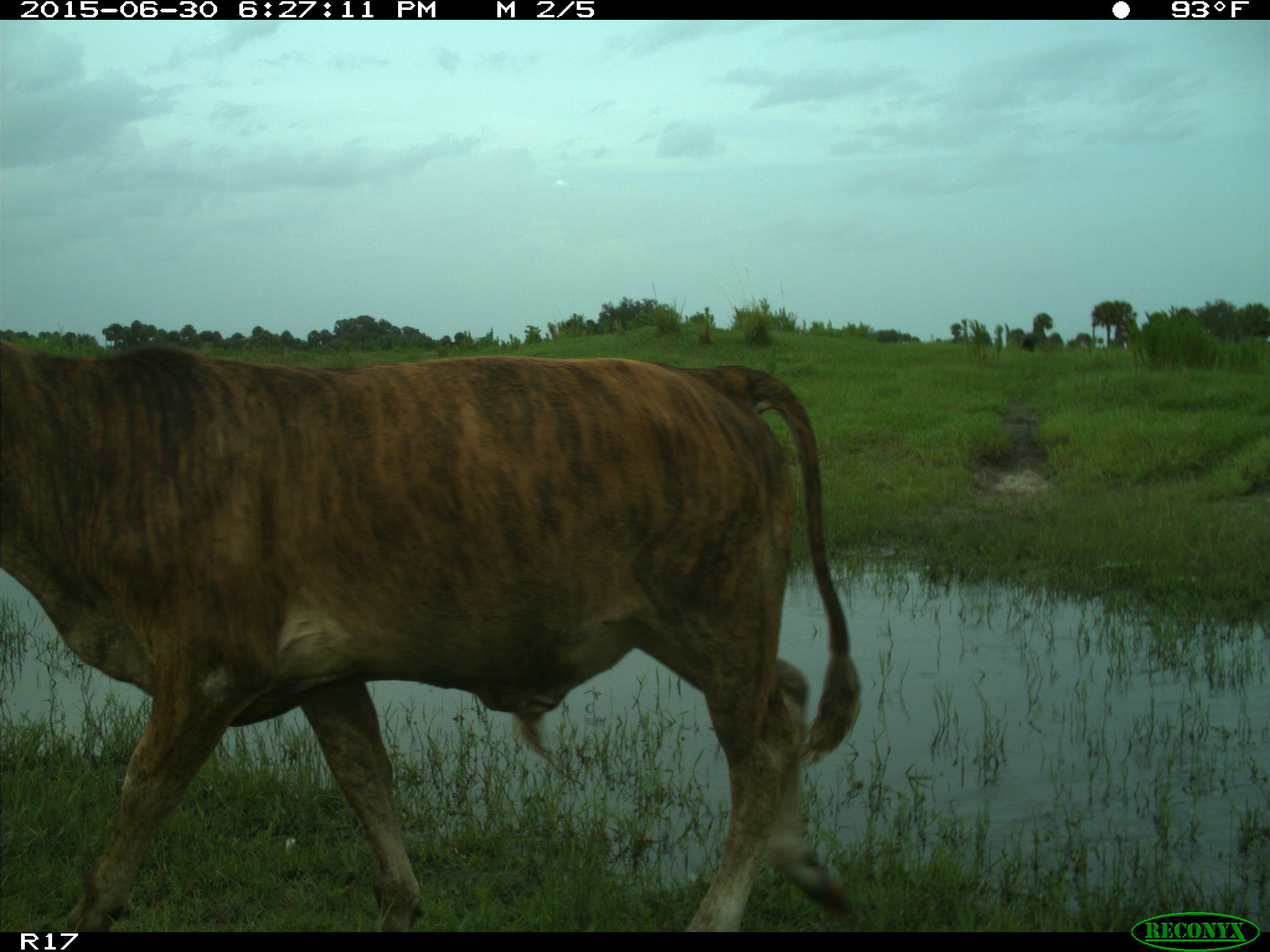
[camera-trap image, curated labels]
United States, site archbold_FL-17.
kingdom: Animalia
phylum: Chordata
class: Mammalia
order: Artiodactyla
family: Bovidae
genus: Bos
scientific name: Bos taurus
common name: domestic cow